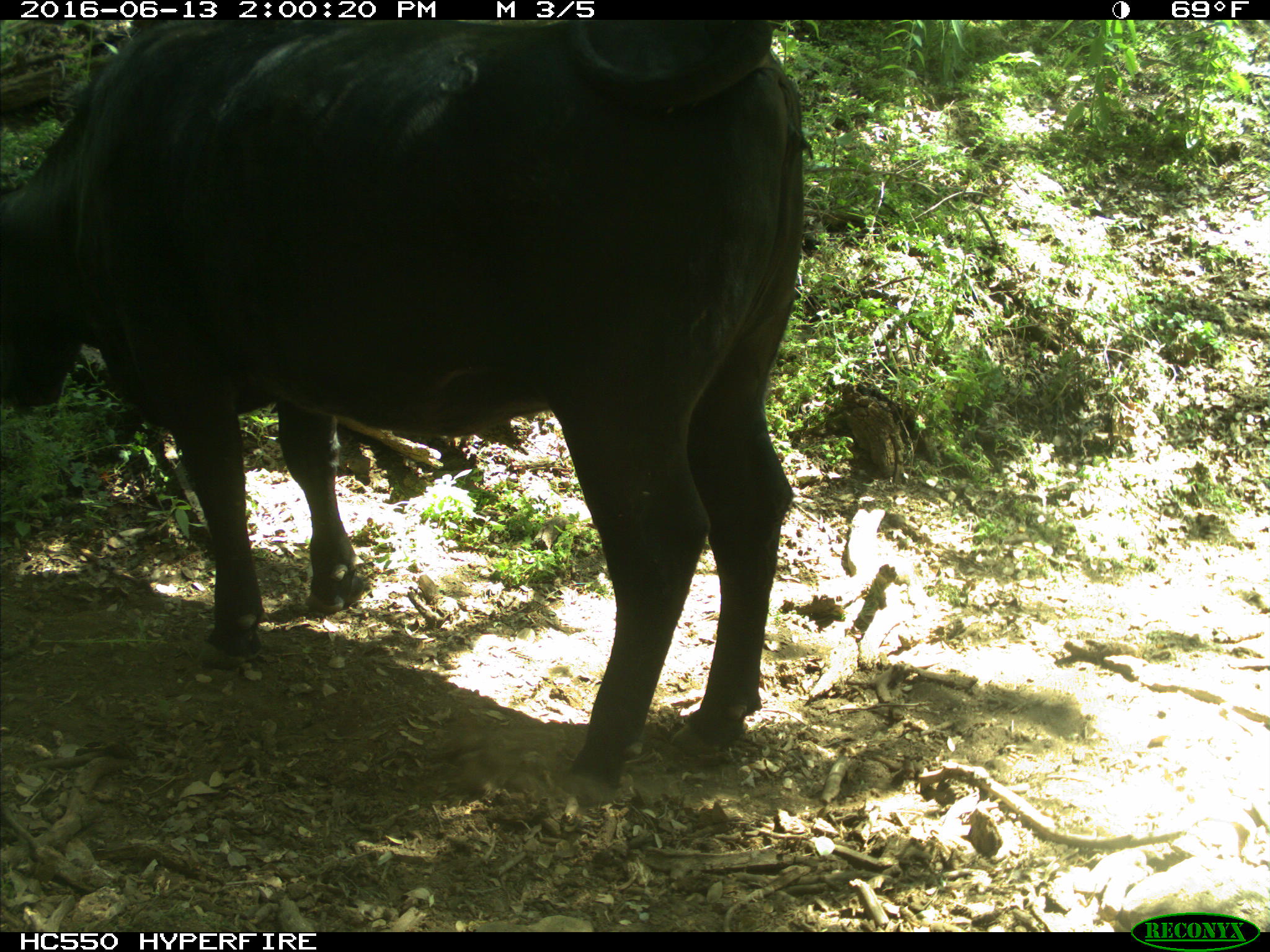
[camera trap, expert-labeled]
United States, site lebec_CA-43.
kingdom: Animalia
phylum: Chordata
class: Mammalia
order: Artiodactyla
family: Bovidae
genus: Bos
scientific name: Bos taurus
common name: domestic cow